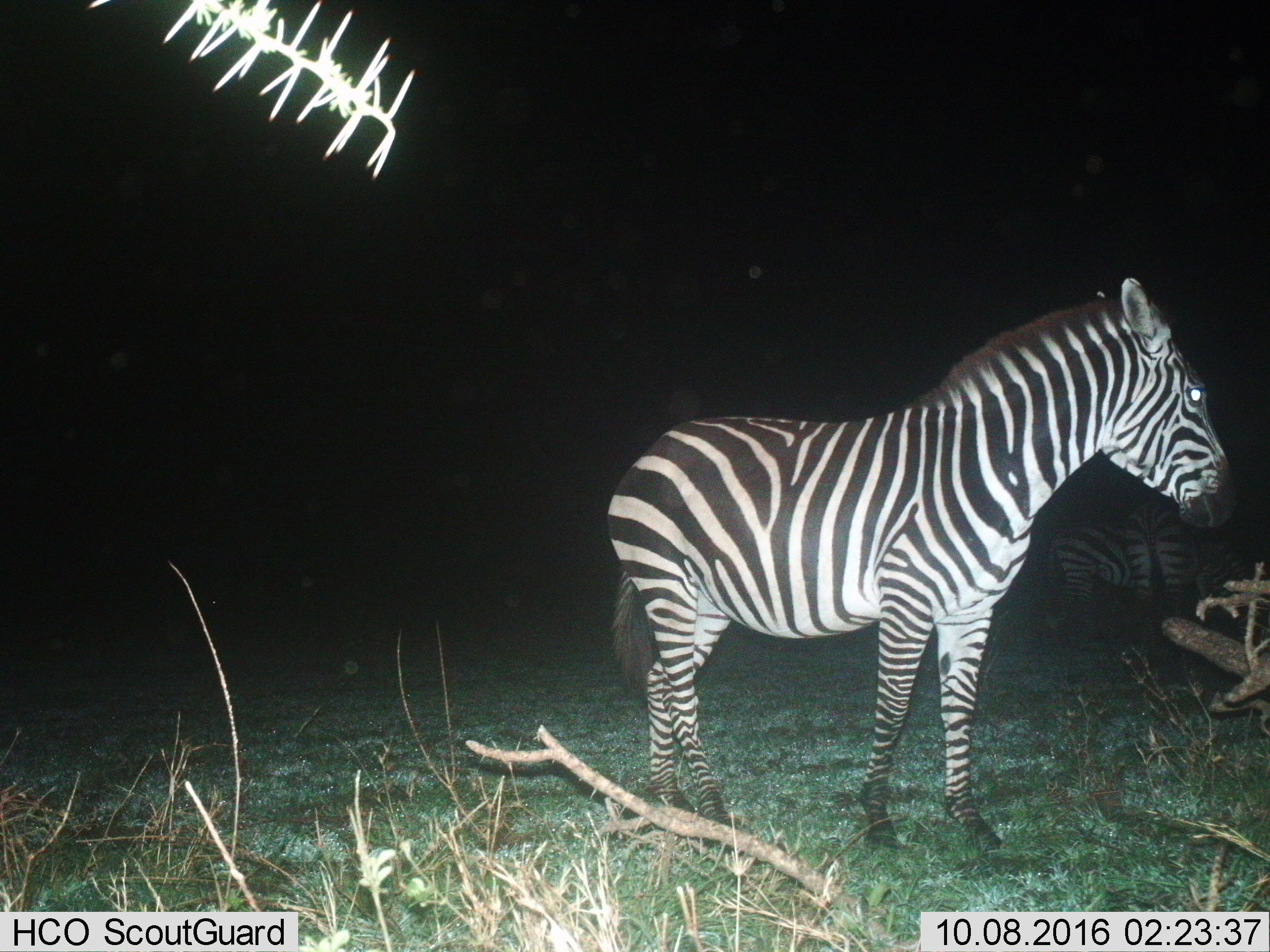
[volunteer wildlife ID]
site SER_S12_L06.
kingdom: Animalia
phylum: Chordata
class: Mammalia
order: Perissodactyla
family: Equidae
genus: Equus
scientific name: Equus quagga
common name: plains zebra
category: zebraplains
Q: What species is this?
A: Zebraplains (plains zebra) (Equus quagga).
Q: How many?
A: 1.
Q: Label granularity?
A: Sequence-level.